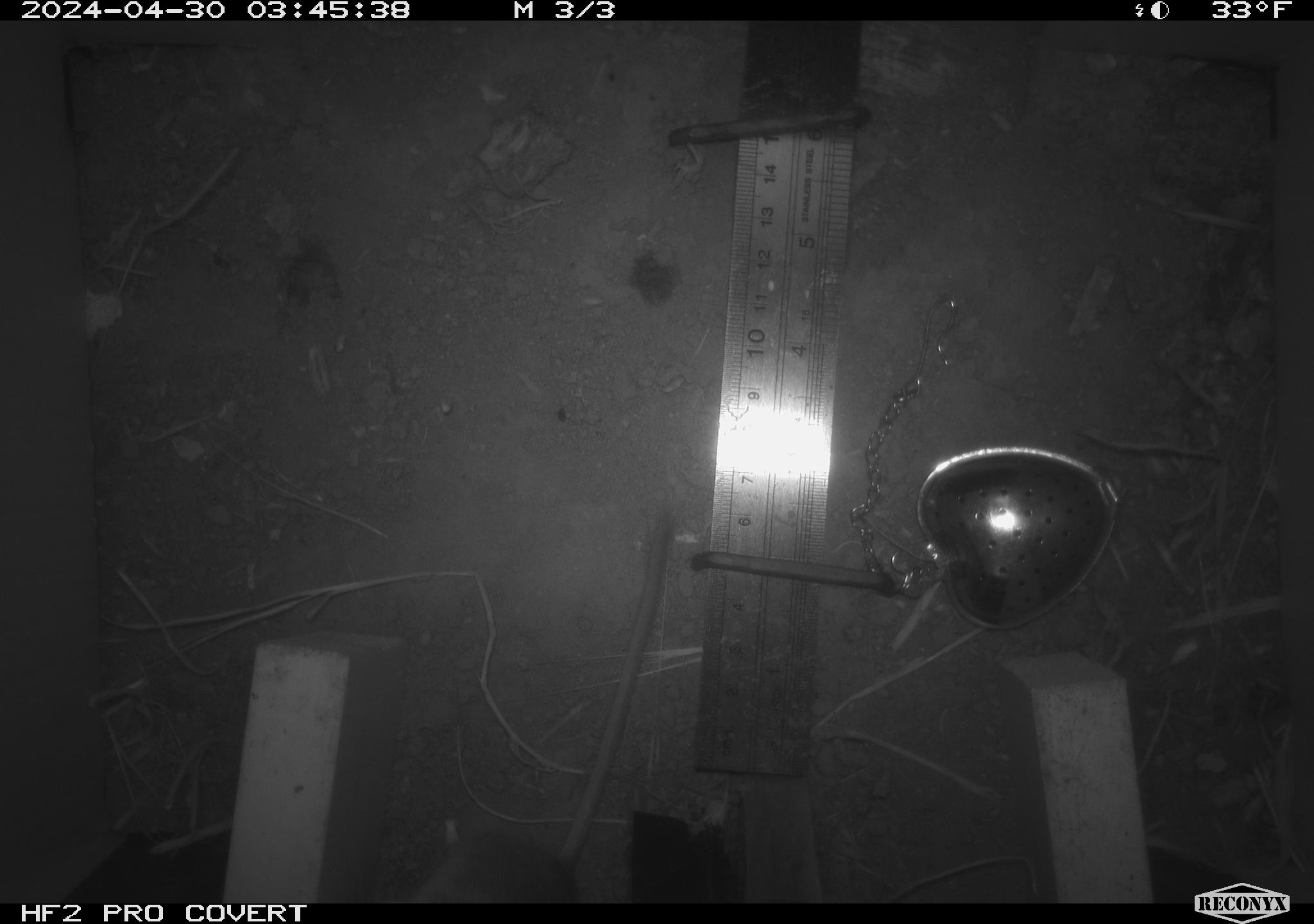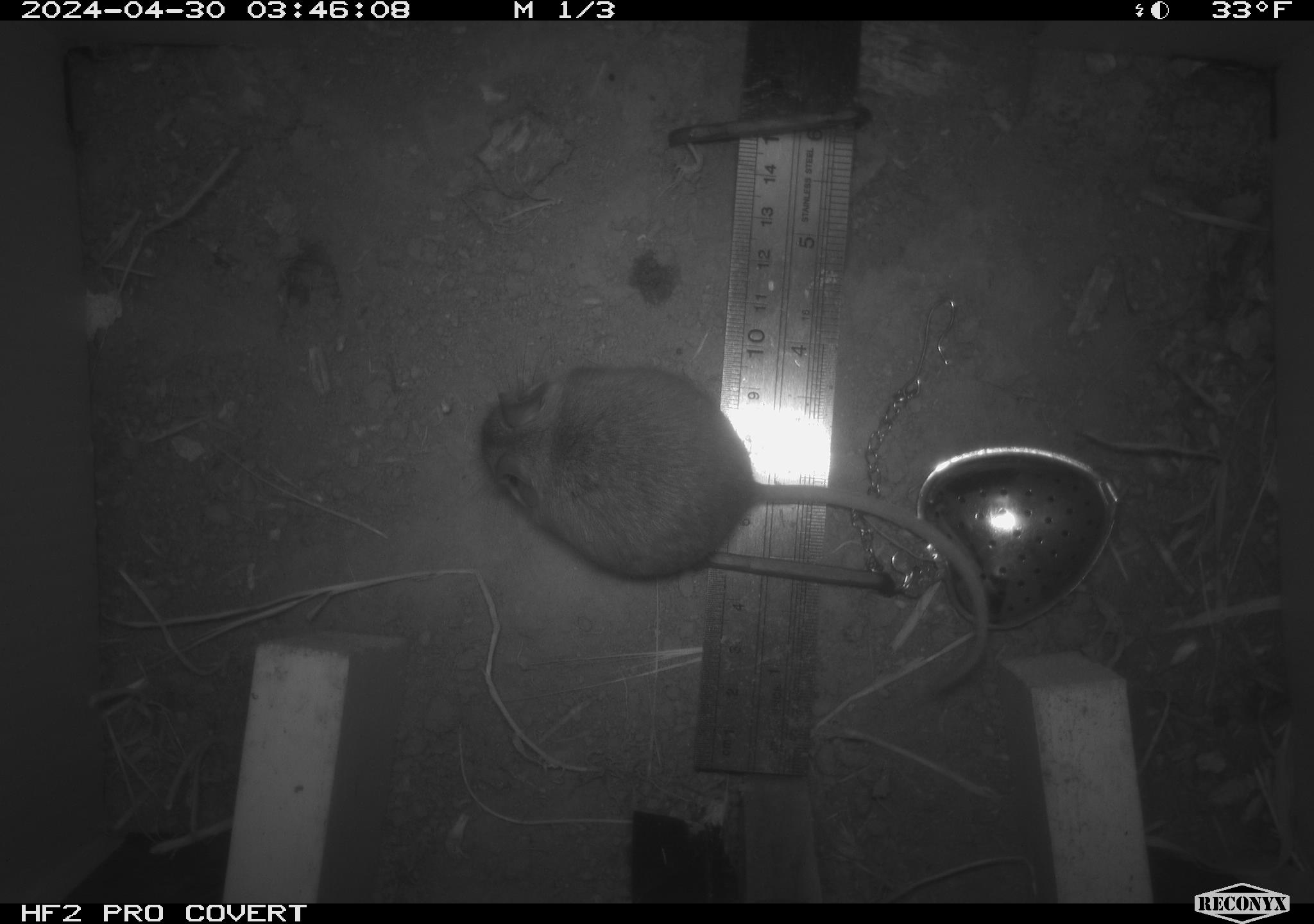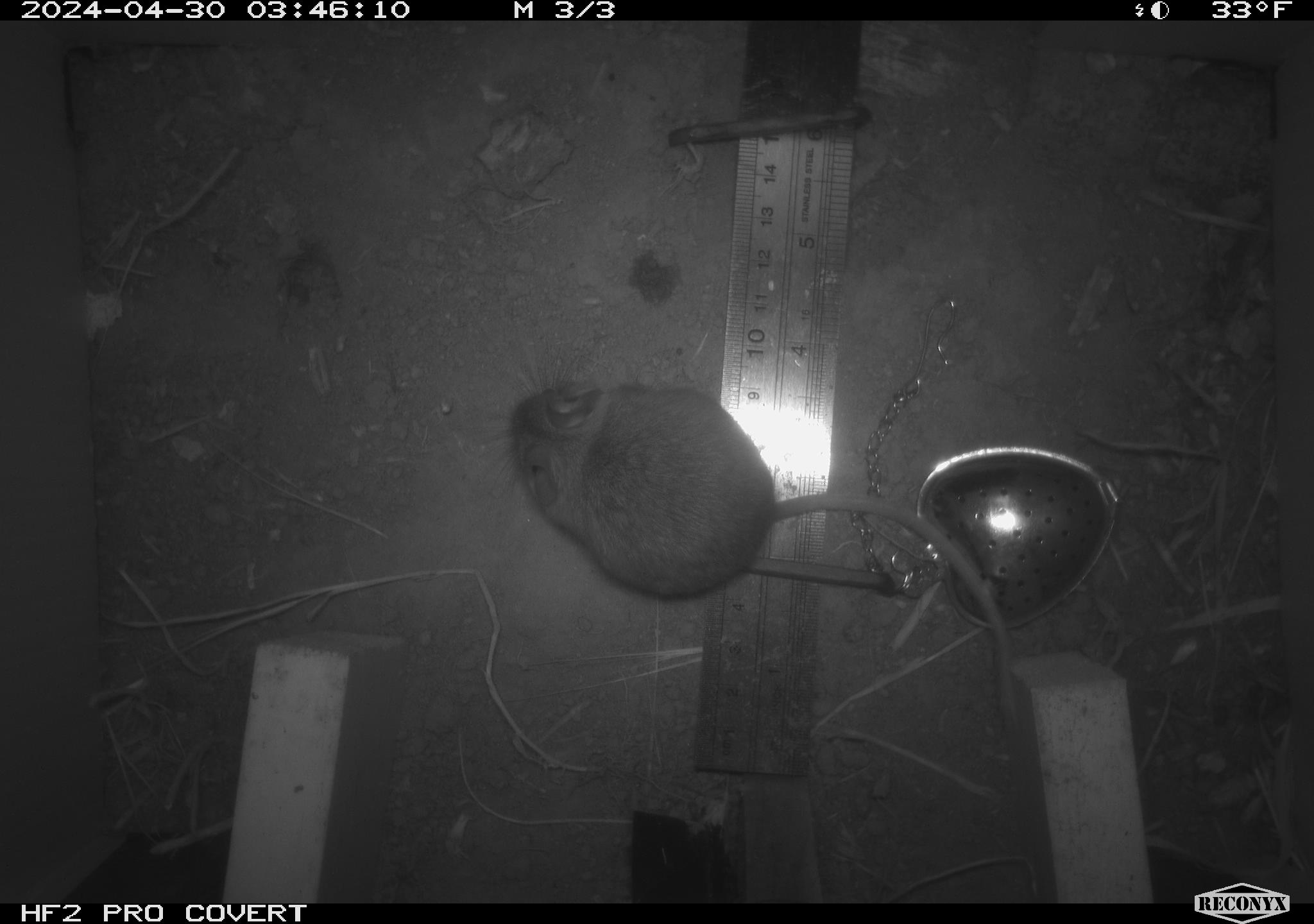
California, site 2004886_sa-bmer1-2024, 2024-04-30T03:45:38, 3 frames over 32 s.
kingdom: Animalia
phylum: Chordata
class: Mammalia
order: Rodentia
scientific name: Rodentia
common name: mouse species